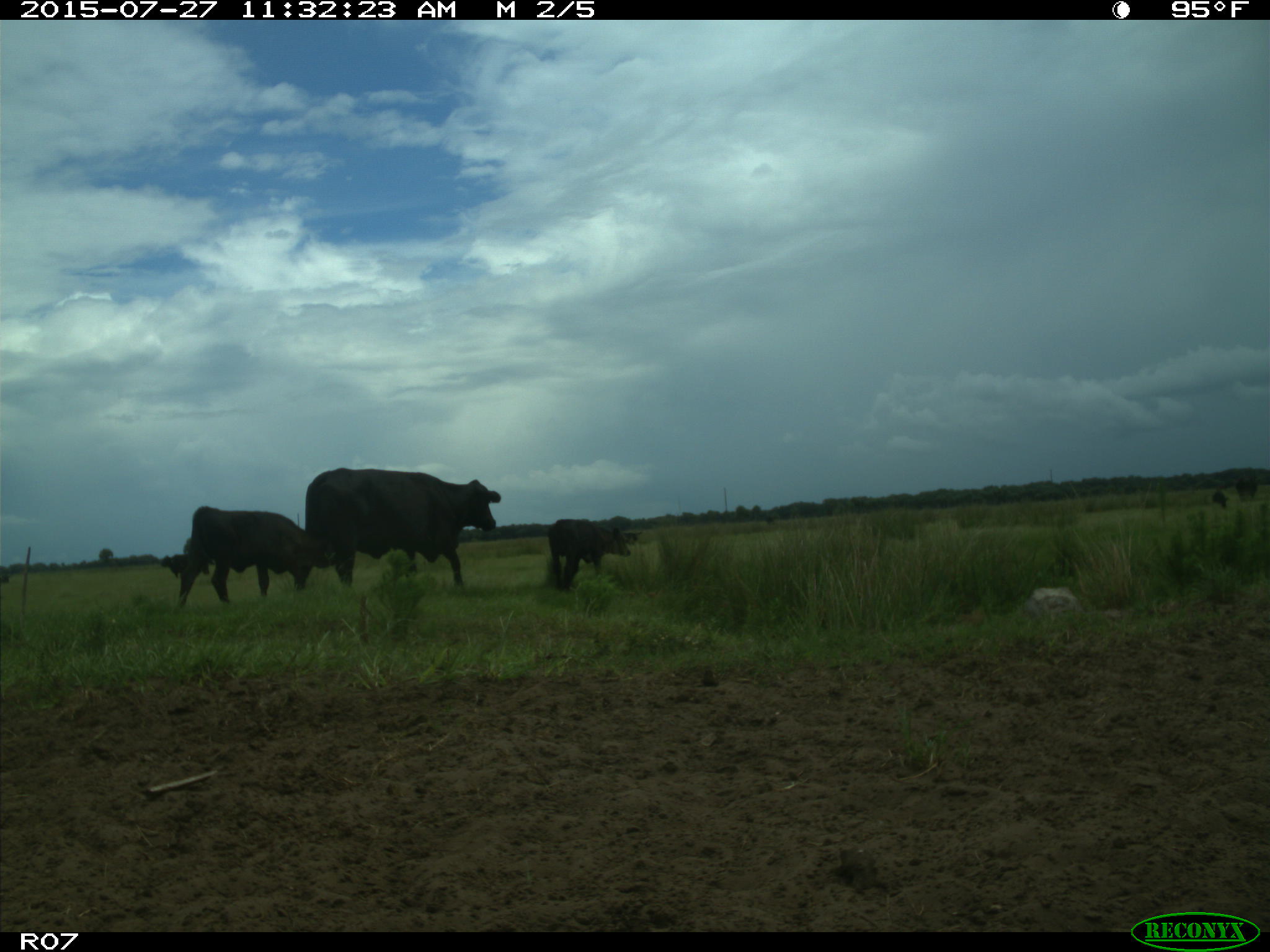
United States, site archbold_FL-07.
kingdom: Animalia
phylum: Chordata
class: Mammalia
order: Artiodactyla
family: Bovidae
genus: Bos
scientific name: Bos taurus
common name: domestic cow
Bos taurus (domestic cow).